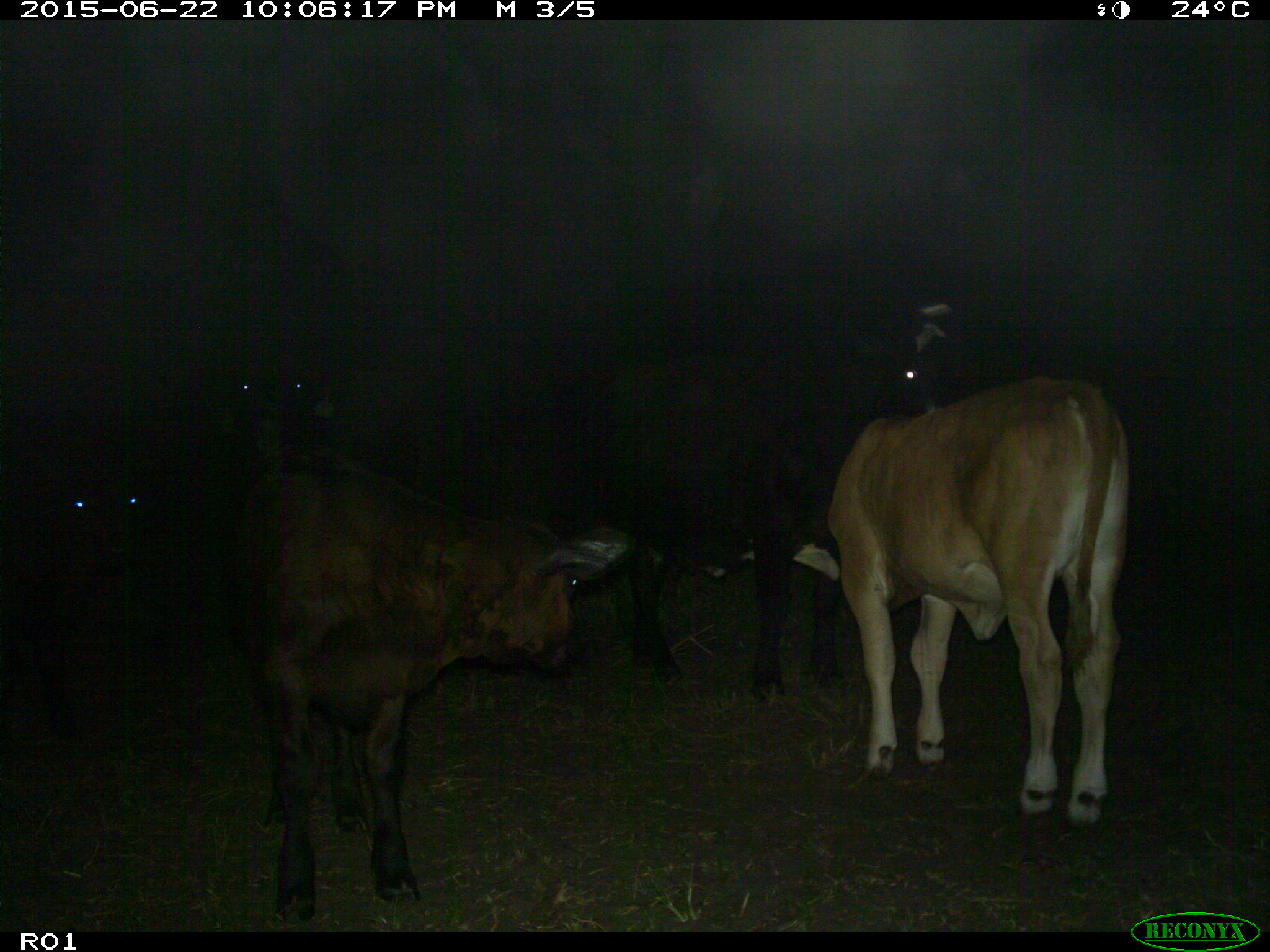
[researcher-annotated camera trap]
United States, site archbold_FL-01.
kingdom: Animalia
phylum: Chordata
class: Mammalia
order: Artiodactyla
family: Bovidae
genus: Bos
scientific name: Bos taurus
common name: domestic cow